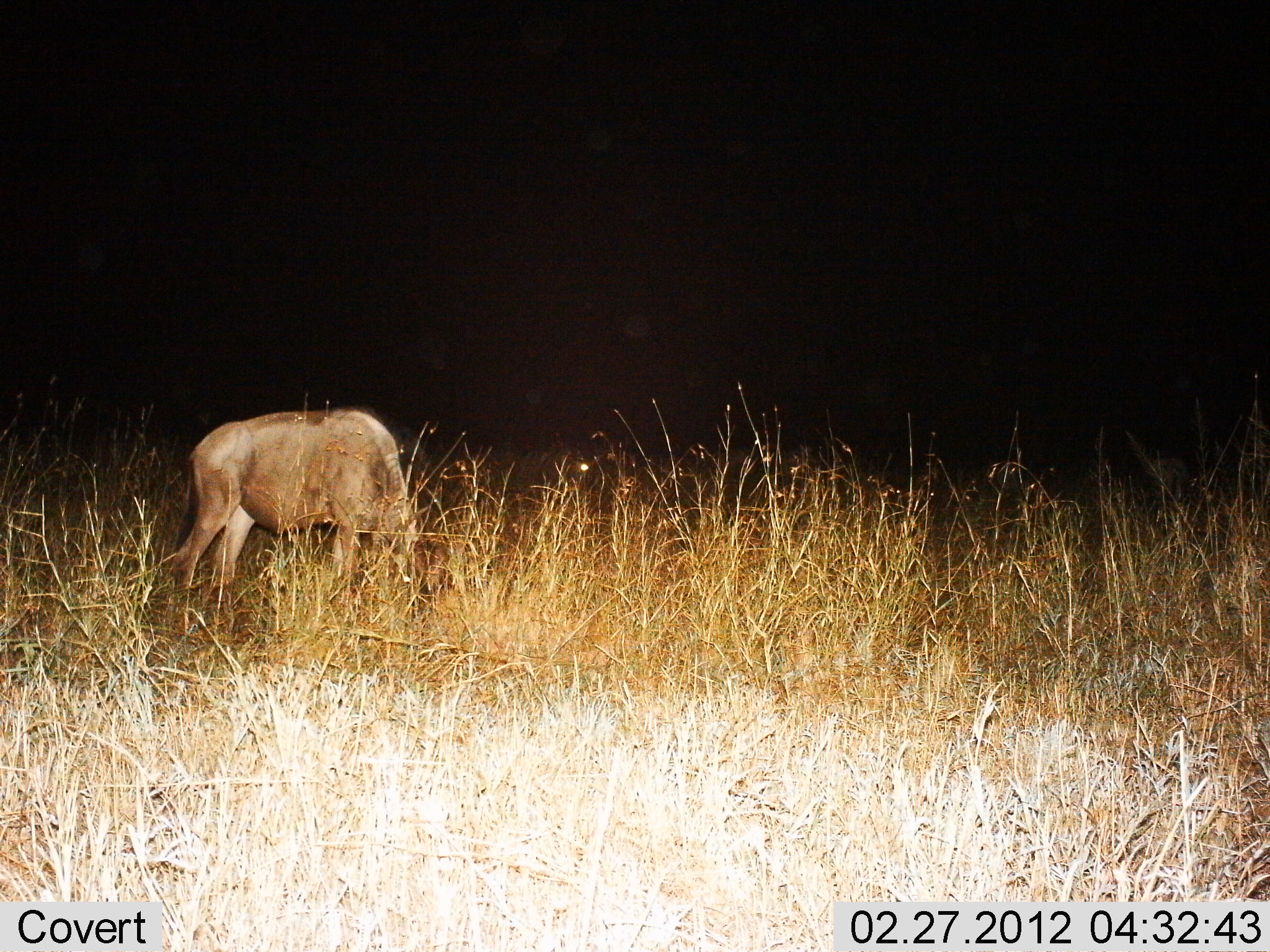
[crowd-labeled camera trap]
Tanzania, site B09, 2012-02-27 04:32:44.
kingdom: Animalia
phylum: Chordata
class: Mammalia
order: Artiodactyla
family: Bovidae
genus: Connochaetes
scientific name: Connochaetes taurinus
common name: blue wildebeest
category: wildebeest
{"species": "wildebeest (blue wildebeest) (Connochaetes taurinus)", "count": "1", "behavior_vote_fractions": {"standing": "21%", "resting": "0%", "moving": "0%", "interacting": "0%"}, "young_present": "14%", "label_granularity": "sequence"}